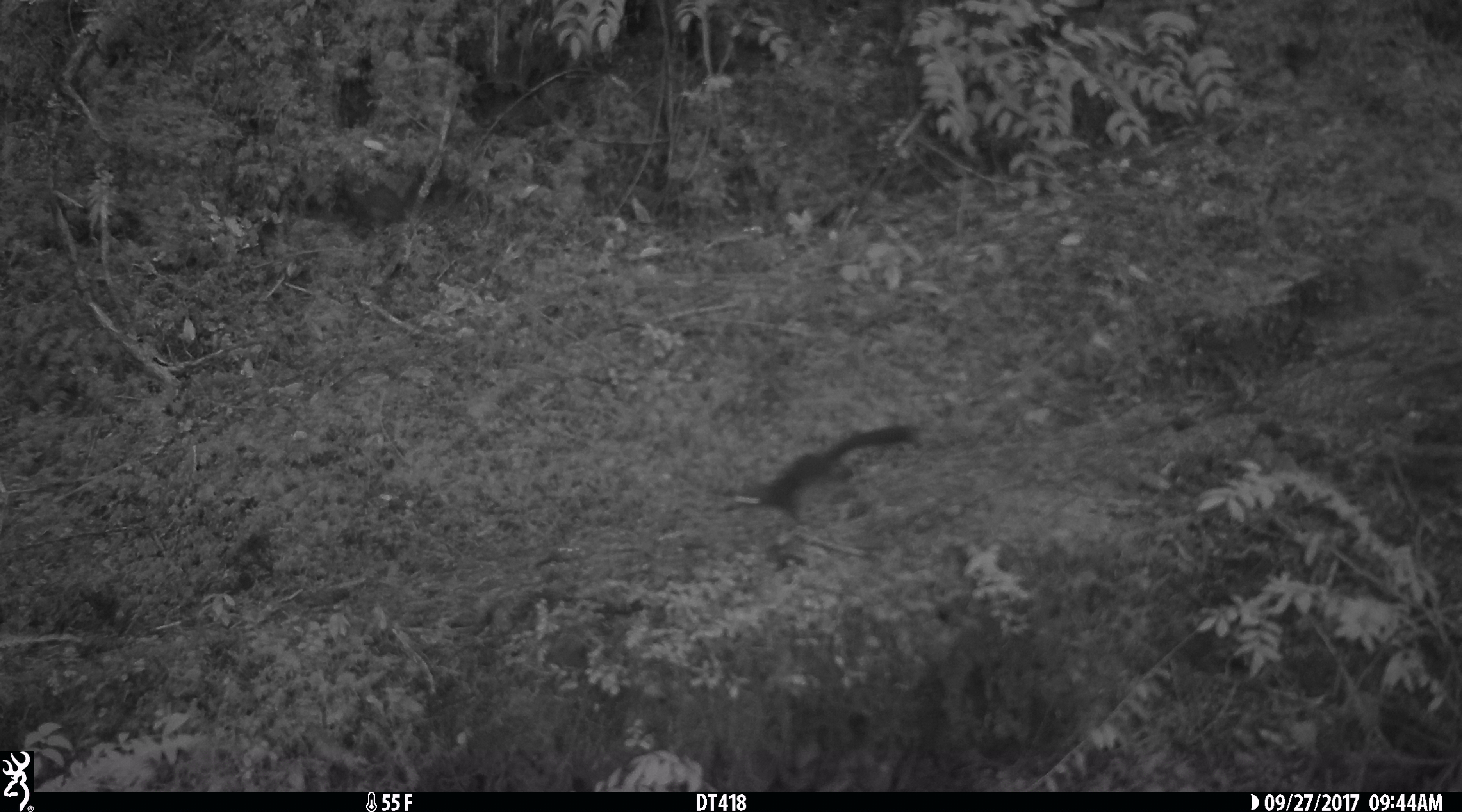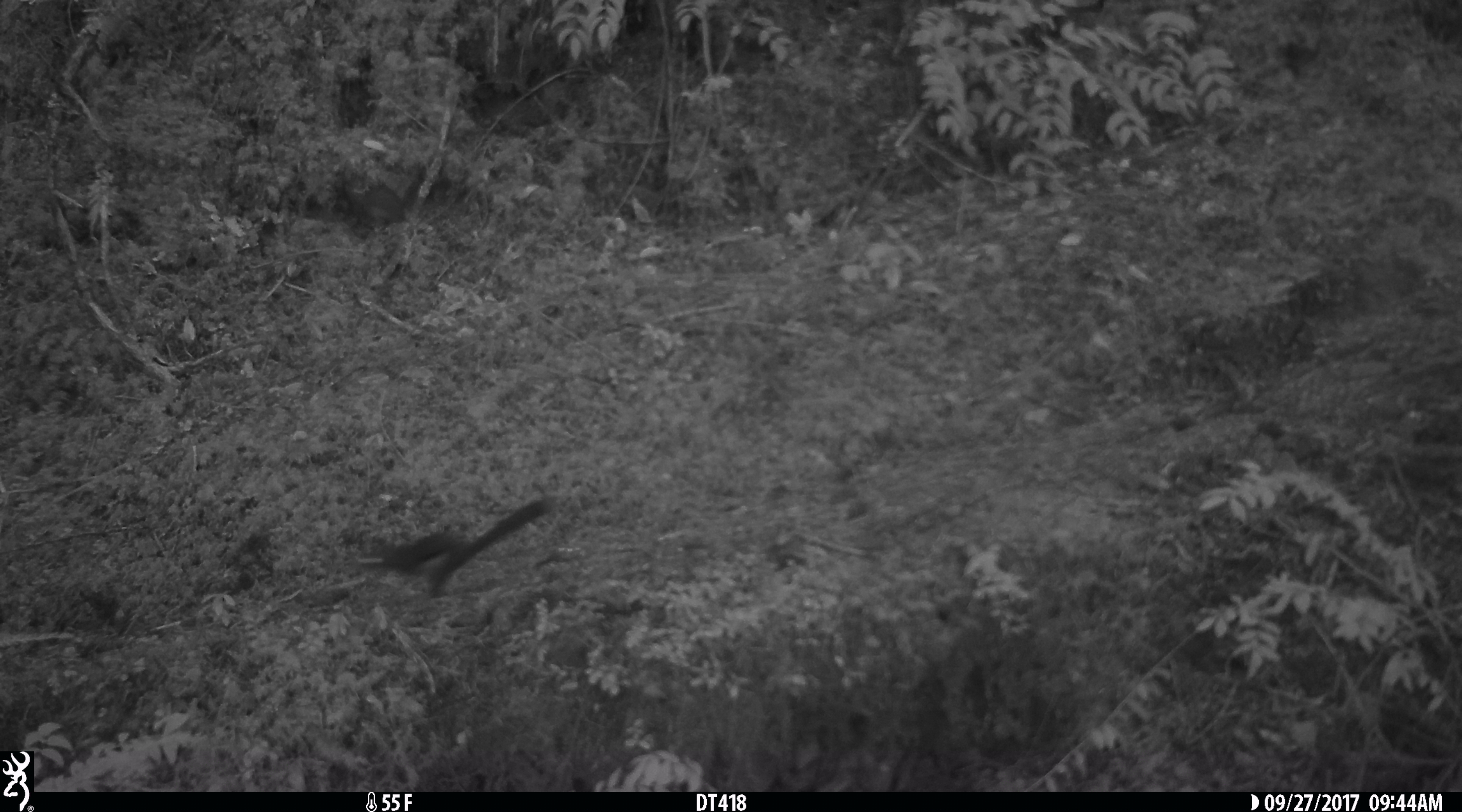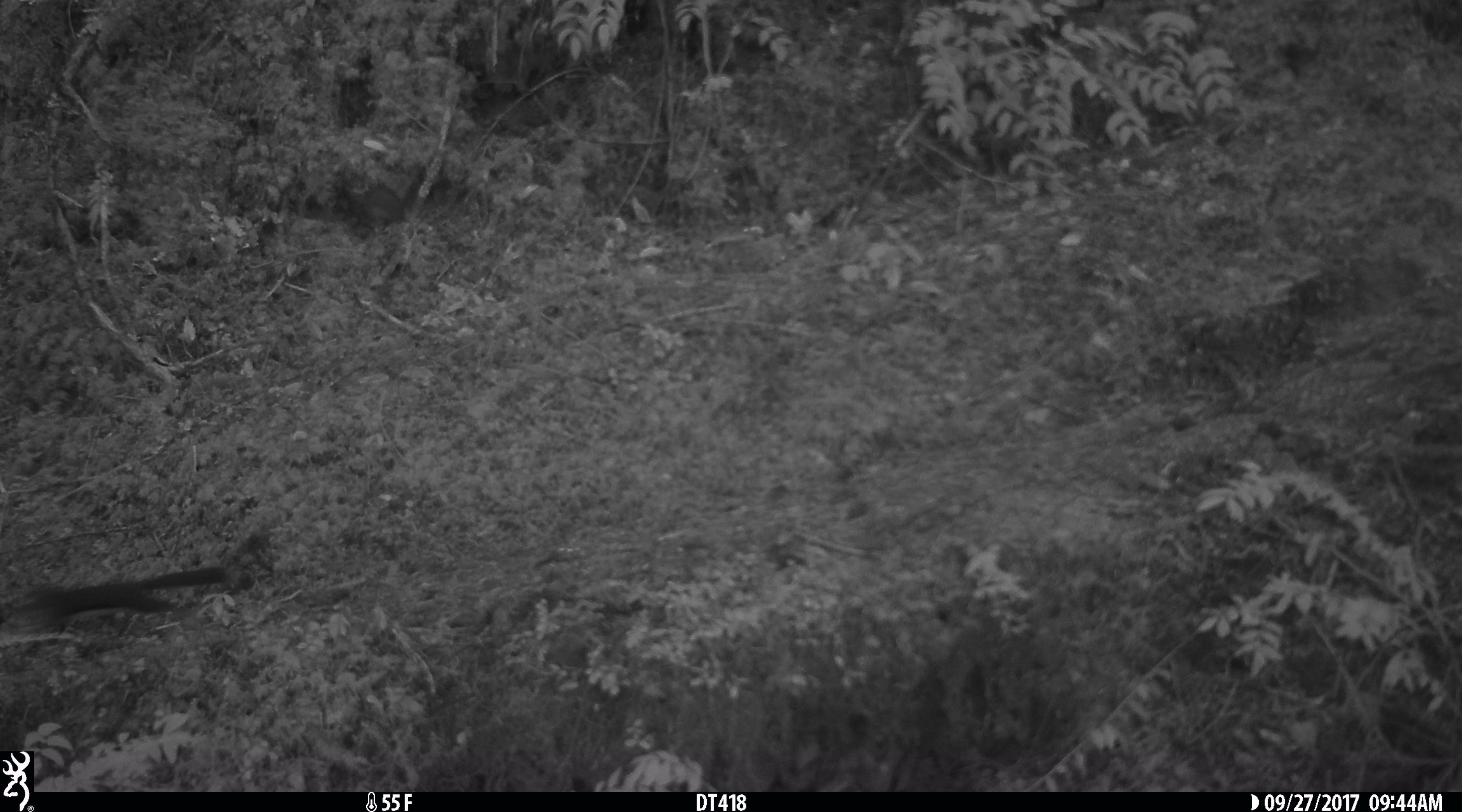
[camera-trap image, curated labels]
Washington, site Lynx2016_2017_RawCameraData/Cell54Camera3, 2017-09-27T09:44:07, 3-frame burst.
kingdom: Animalia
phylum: Chordata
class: Mammalia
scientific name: Mammalia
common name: small mammal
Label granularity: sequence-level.